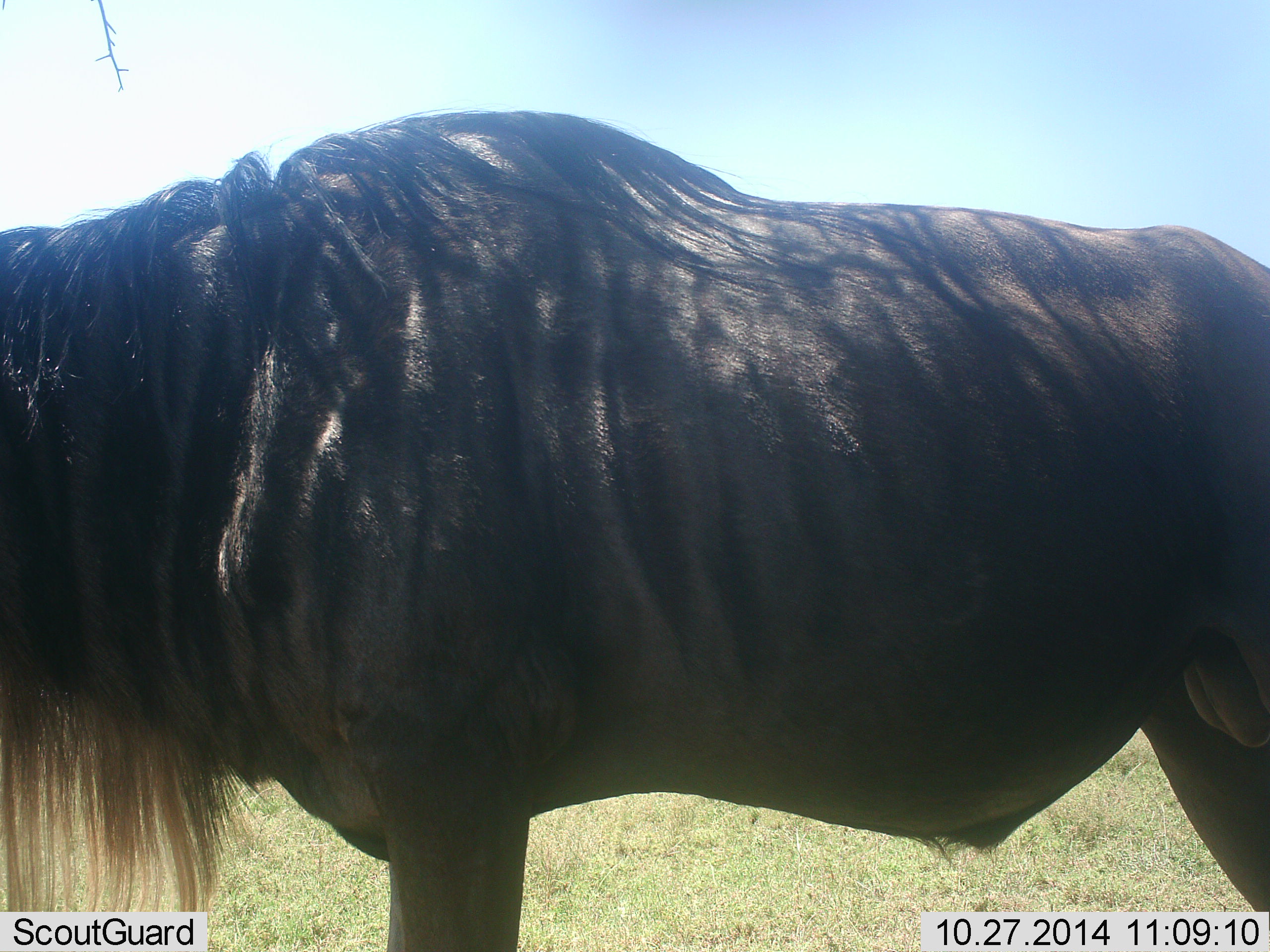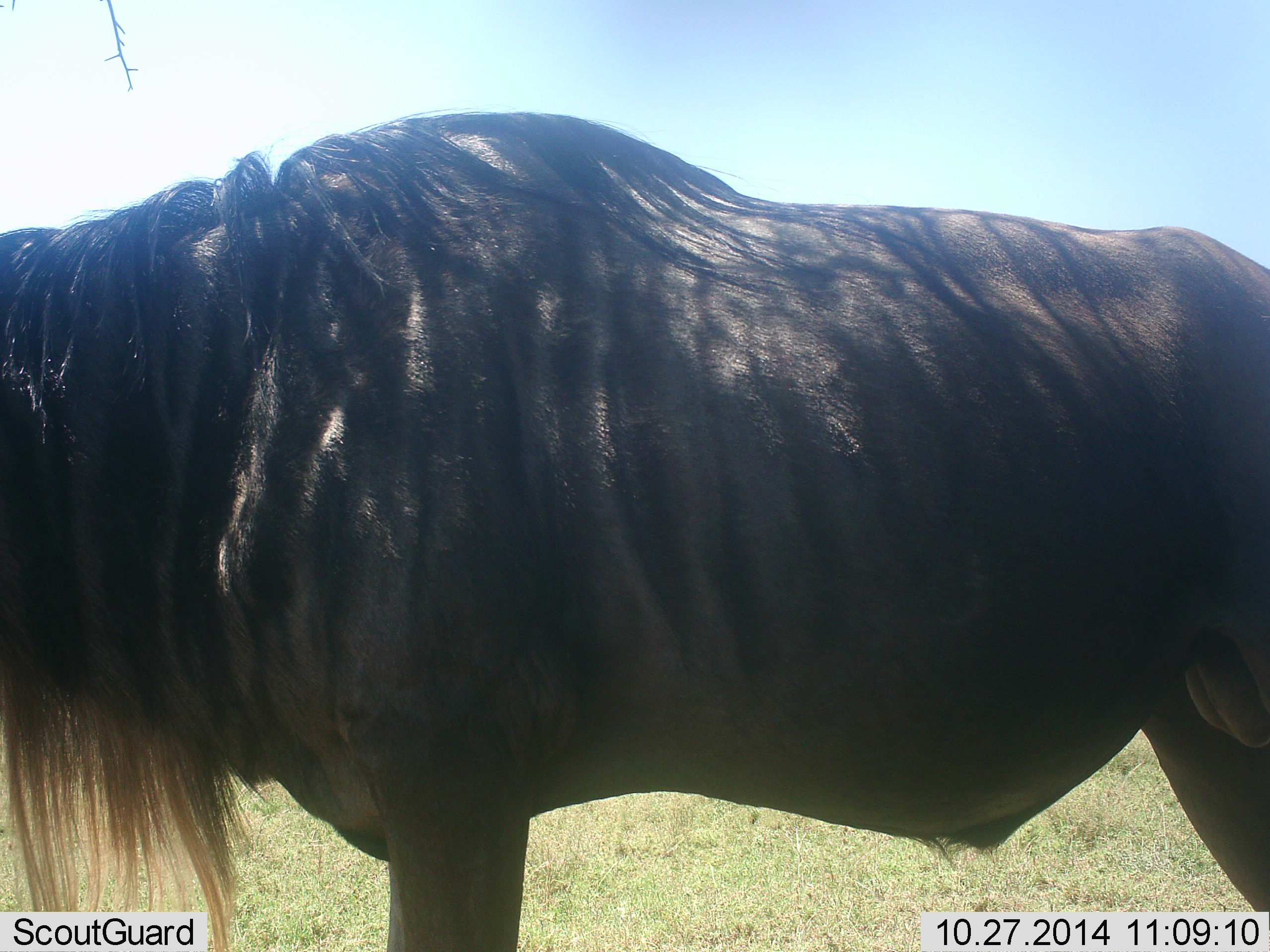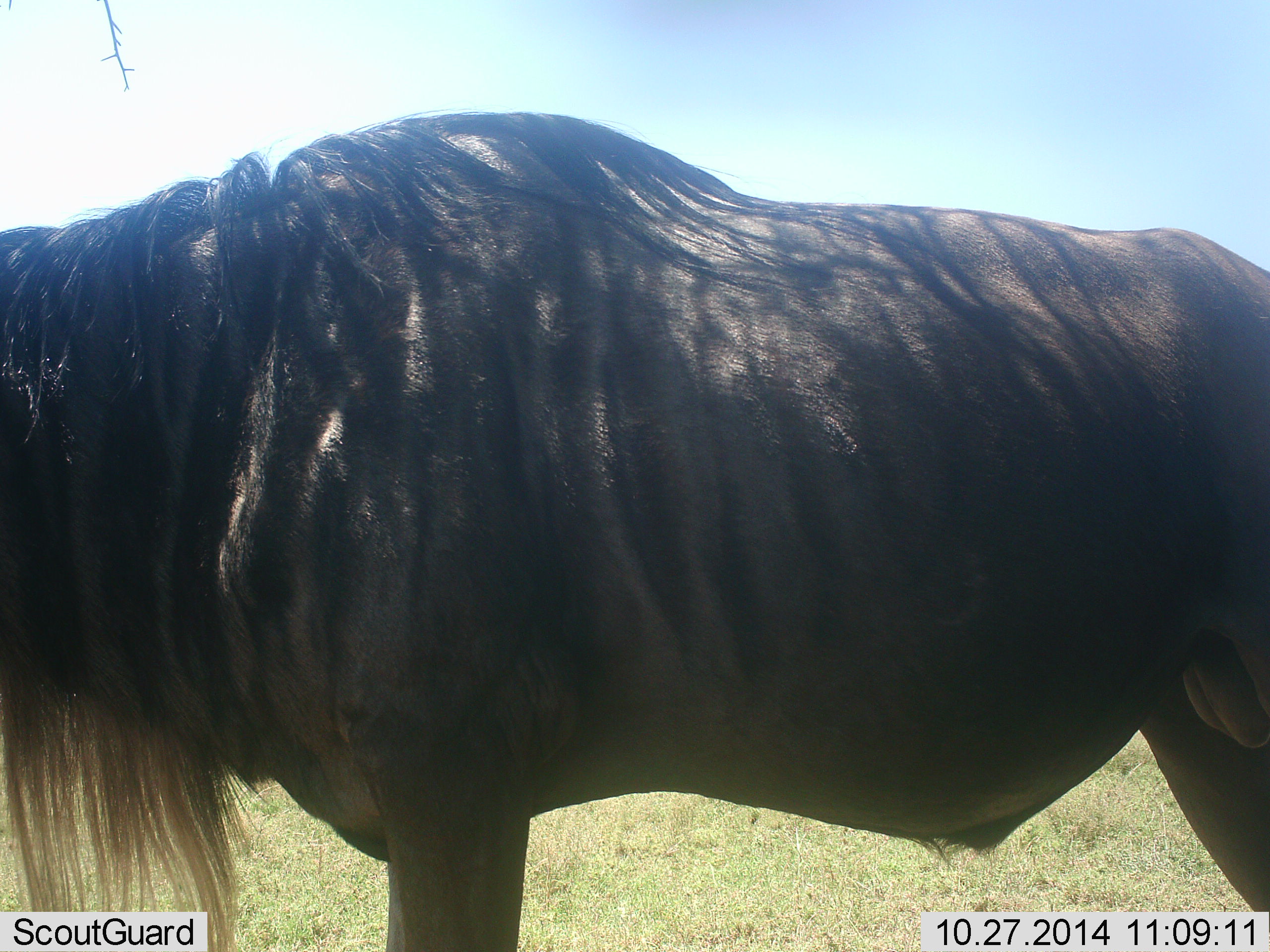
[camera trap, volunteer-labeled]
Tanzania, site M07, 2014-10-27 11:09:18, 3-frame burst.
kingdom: Animalia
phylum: Chordata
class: Mammalia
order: Artiodactyla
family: Bovidae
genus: Connochaetes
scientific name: Connochaetes taurinus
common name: blue wildebeest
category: wildebeest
Wildebeest (blue wildebeest) (Connochaetes taurinus), count 1. Behavior (volunteer vote fractions): standing 90%, resting 0%, moving 10%, interacting 0%. Young present (vote fraction): 0%. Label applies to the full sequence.